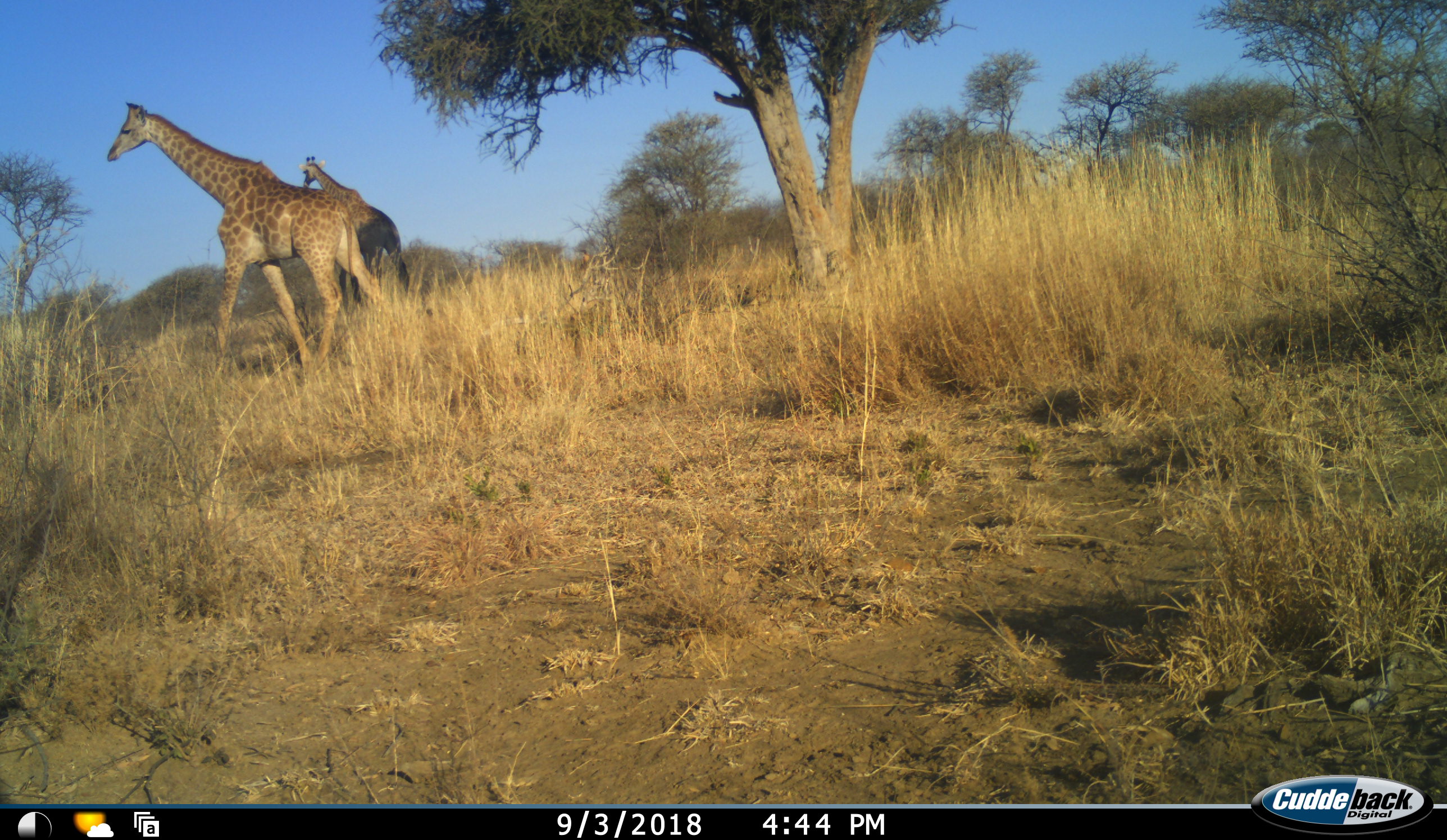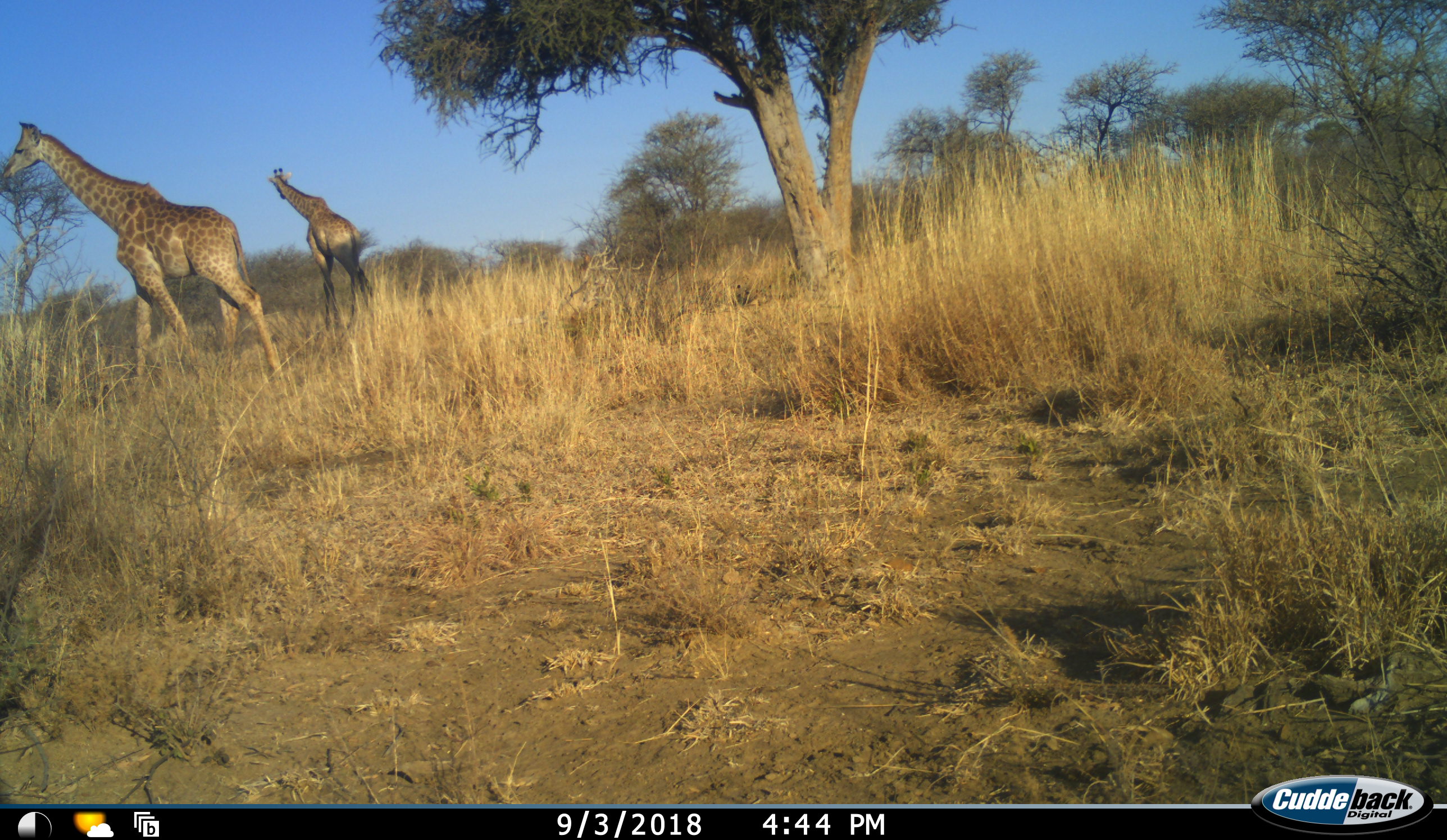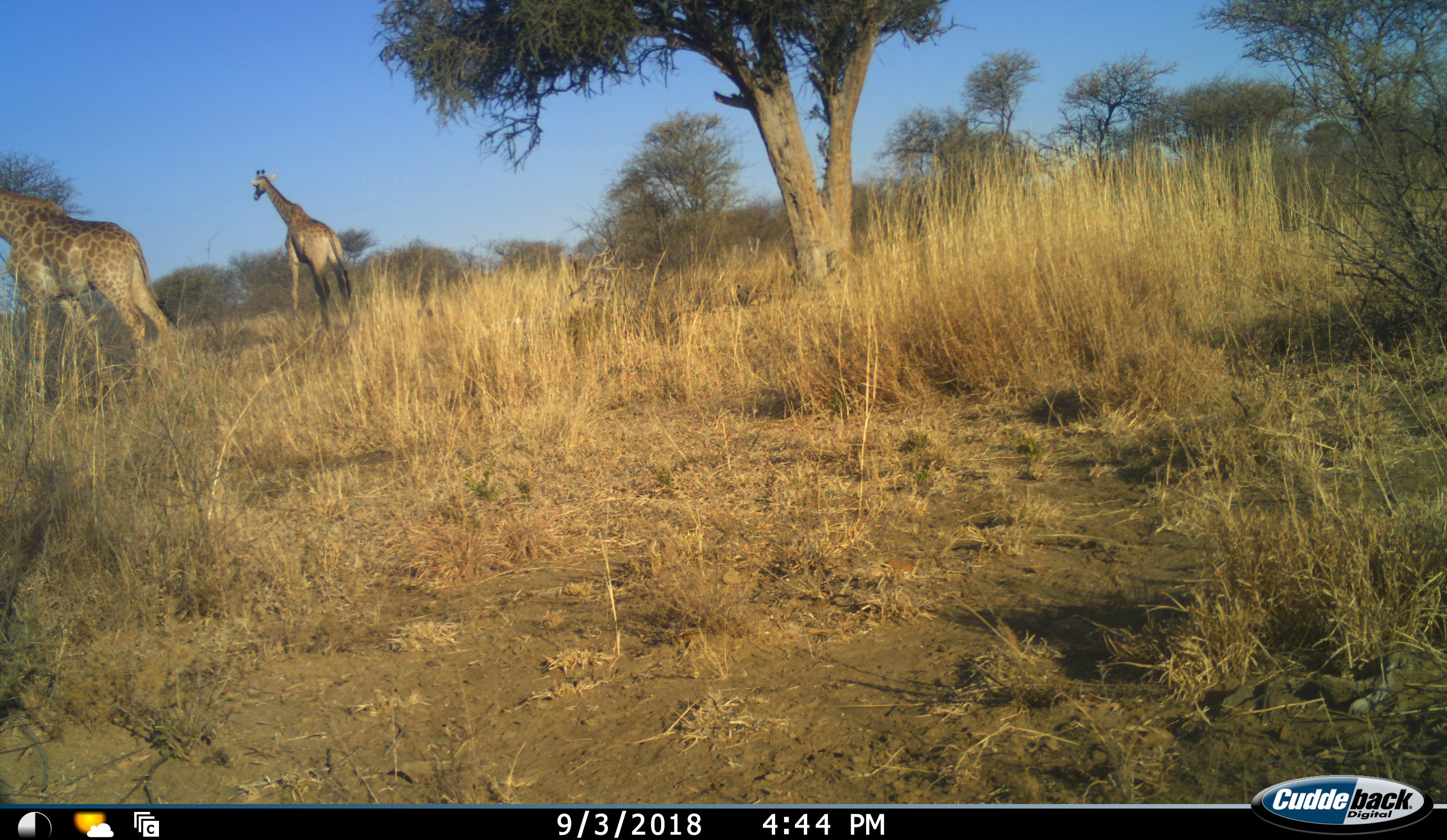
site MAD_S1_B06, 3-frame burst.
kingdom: Animalia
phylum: Chordata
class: Mammalia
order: Artiodactyla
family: Giraffidae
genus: Giraffa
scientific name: Giraffa camelopardalis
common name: giraffe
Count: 2.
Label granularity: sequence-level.